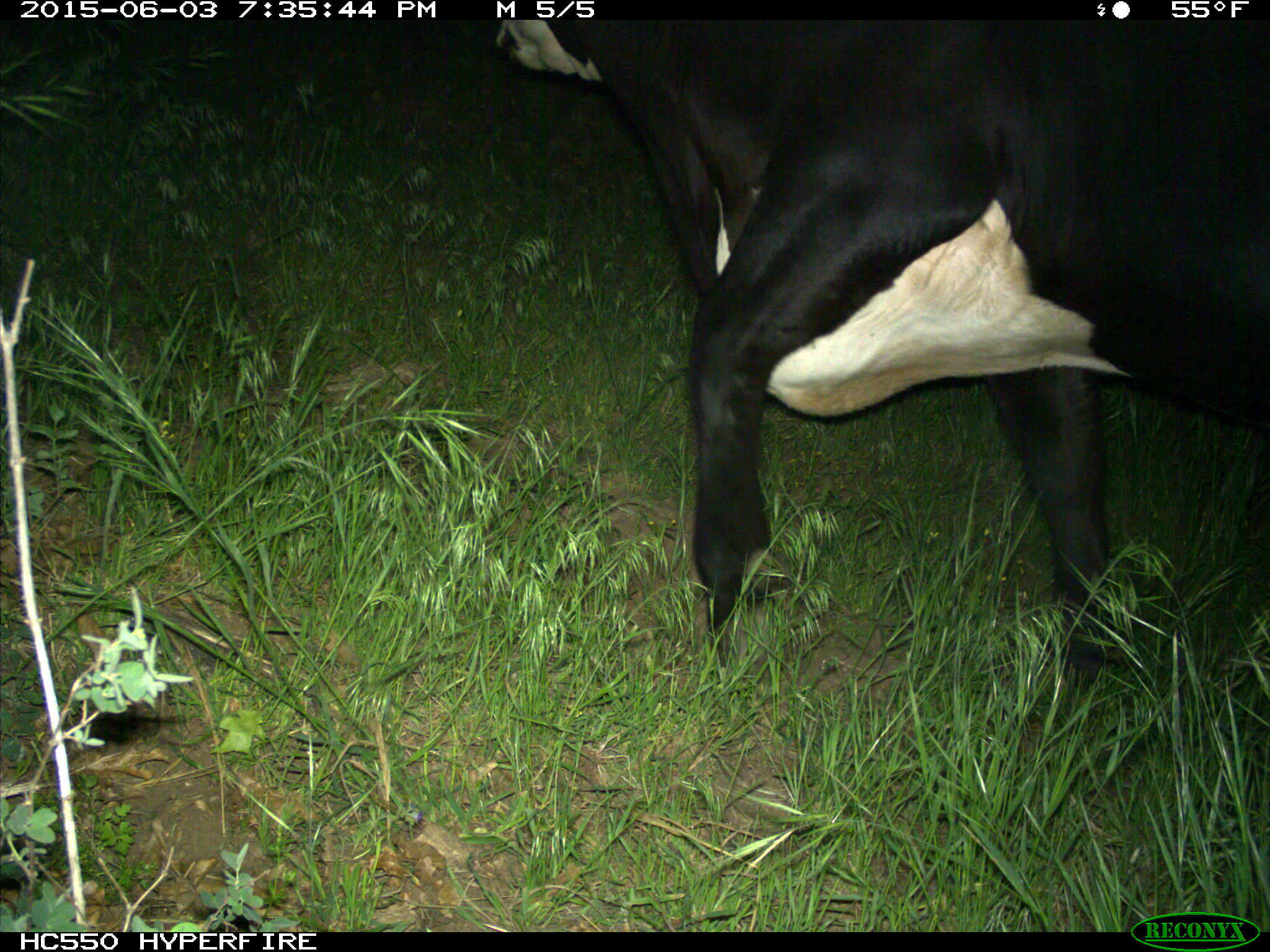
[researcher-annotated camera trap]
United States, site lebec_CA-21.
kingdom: Animalia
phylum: Chordata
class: Mammalia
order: Artiodactyla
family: Bovidae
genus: Bos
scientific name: Bos taurus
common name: domestic cow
Bos taurus (domestic cow).